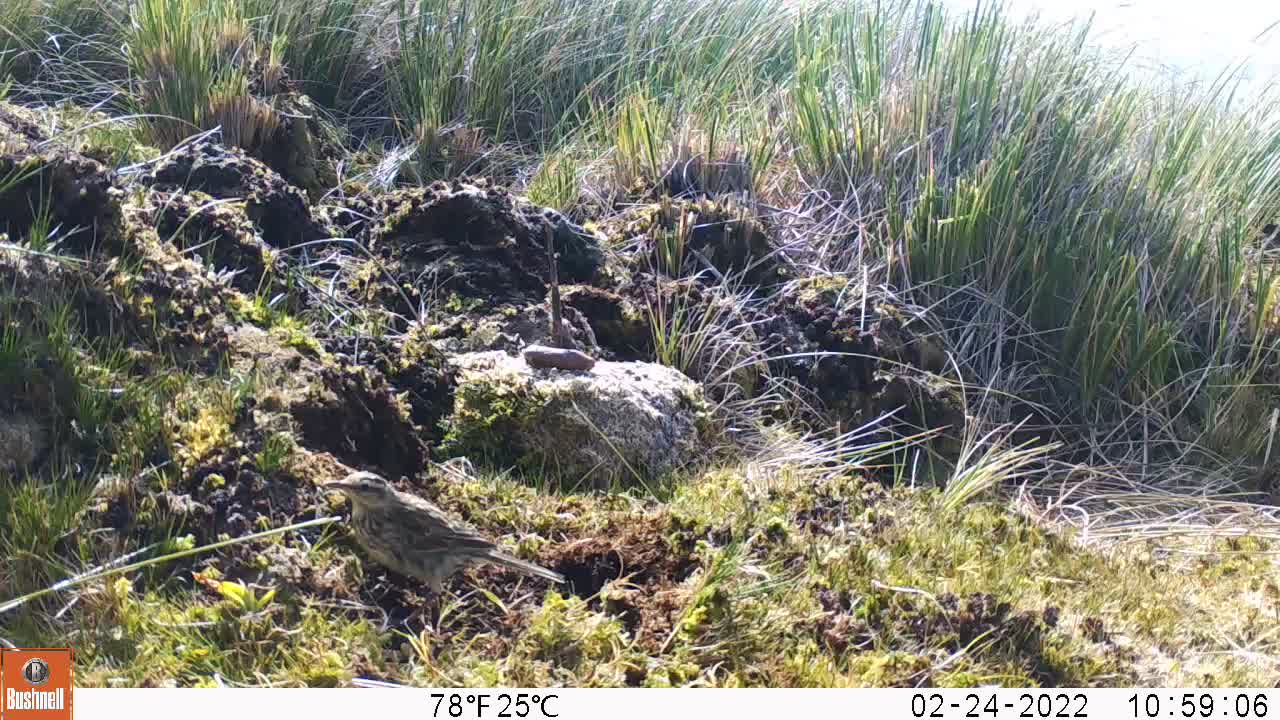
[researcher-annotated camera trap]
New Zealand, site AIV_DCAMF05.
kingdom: Animalia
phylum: Chordata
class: Aves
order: Passeriformes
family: Motacillidae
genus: Anthus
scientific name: Anthus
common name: pipit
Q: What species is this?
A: Pipit (Anthus).